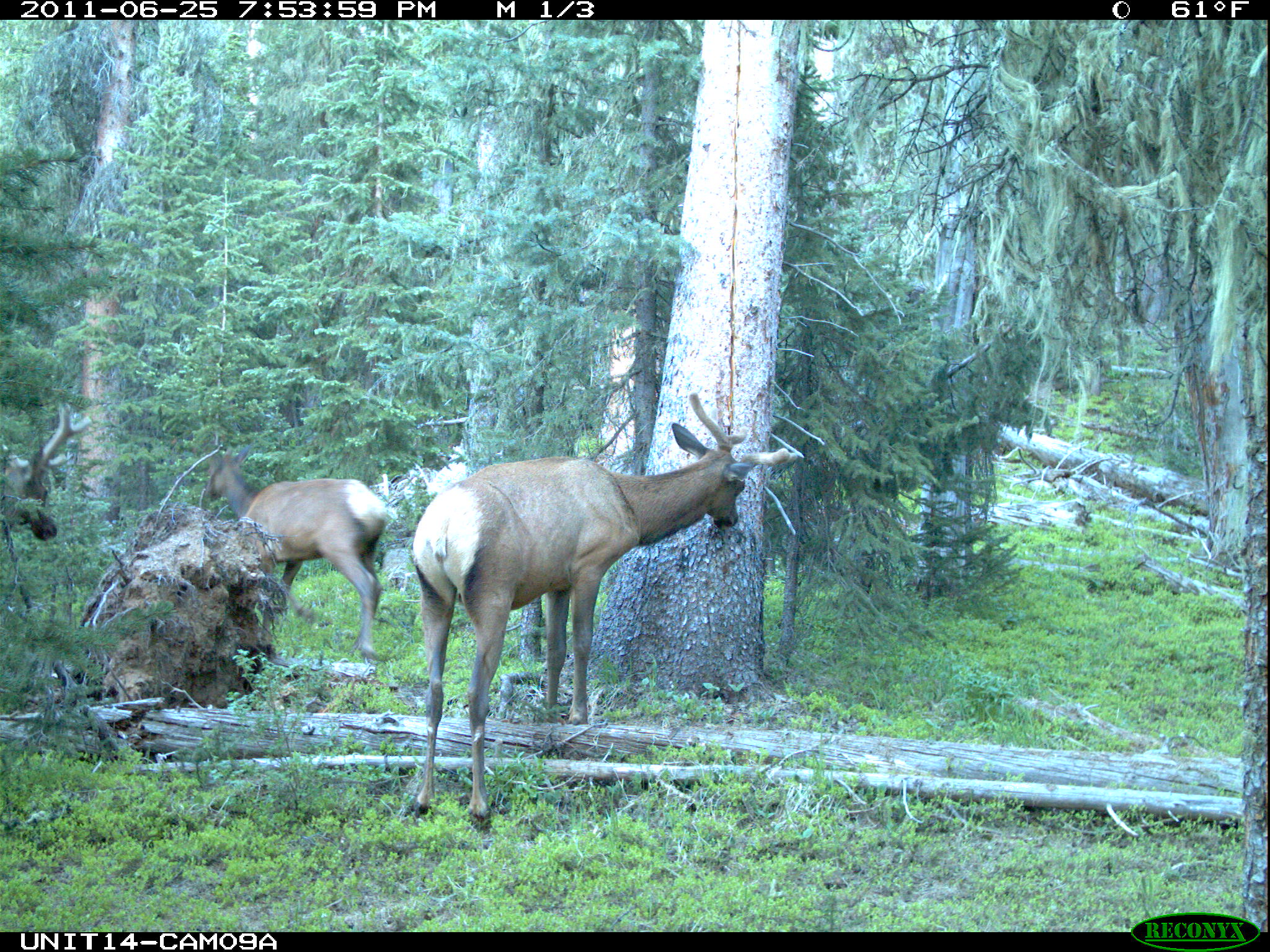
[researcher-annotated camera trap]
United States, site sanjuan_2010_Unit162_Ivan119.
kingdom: Animalia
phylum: Chordata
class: Mammalia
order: Artiodactyla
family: Cervidae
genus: Cervus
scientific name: Cervus elaphus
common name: red deer